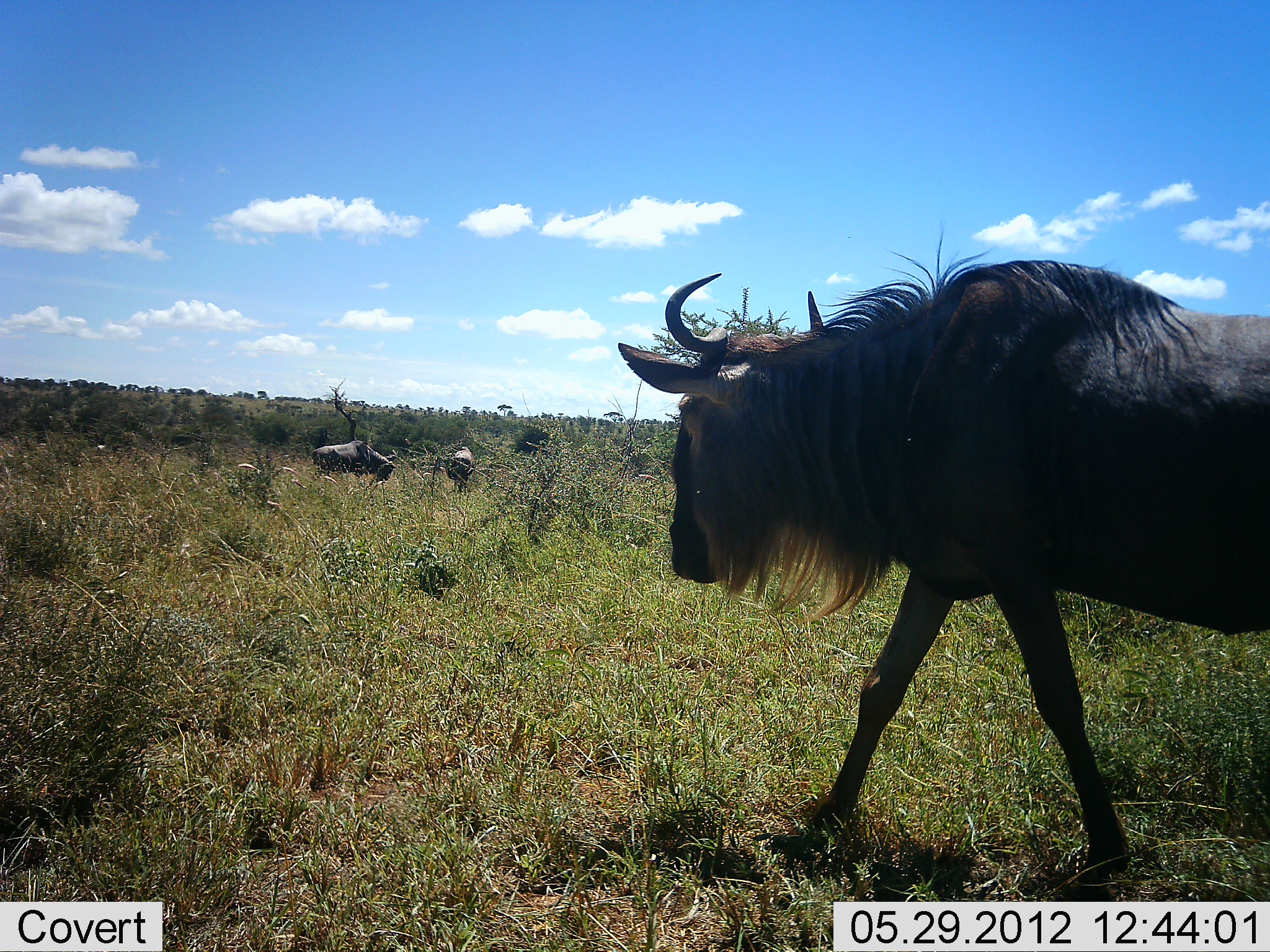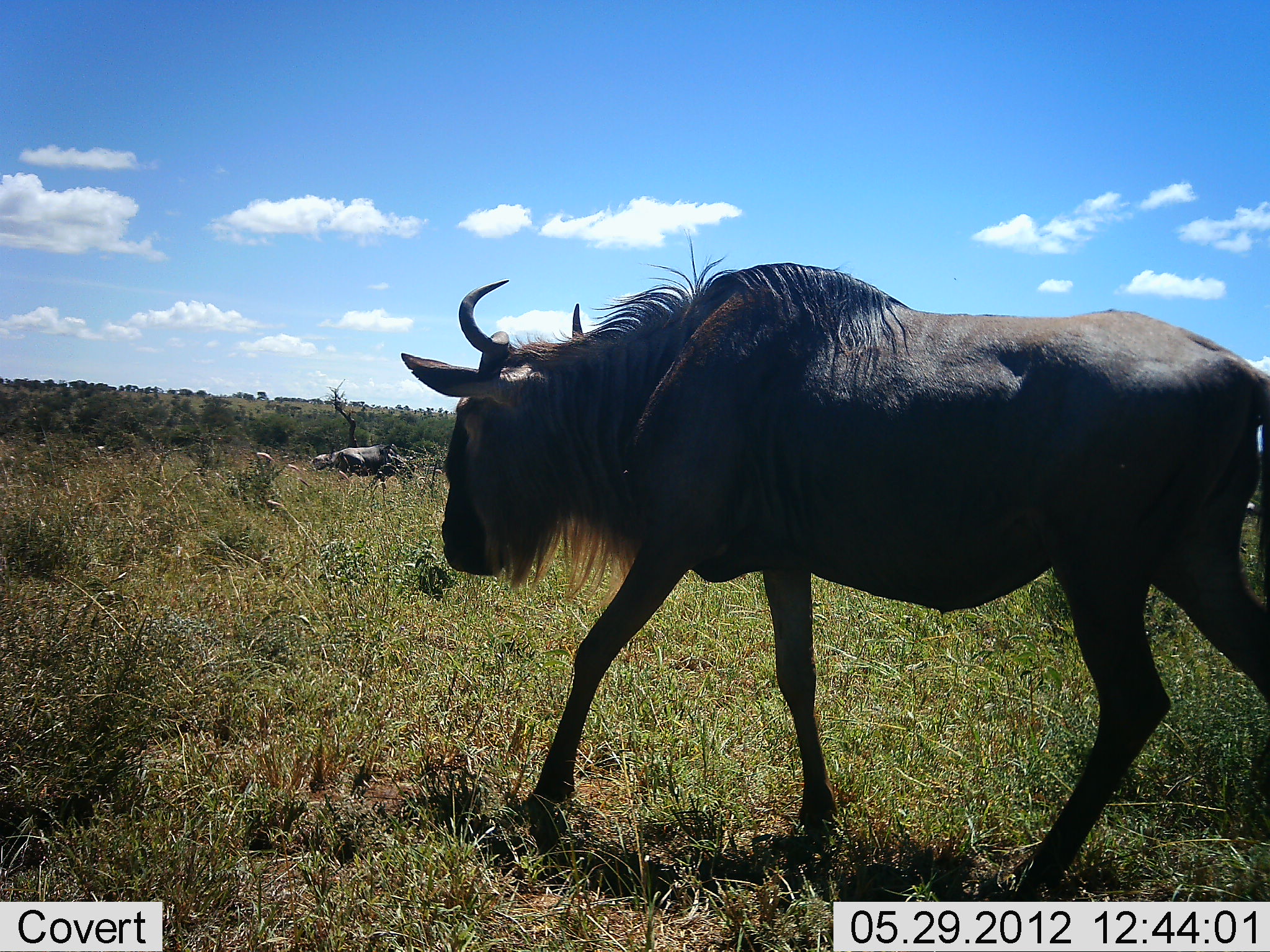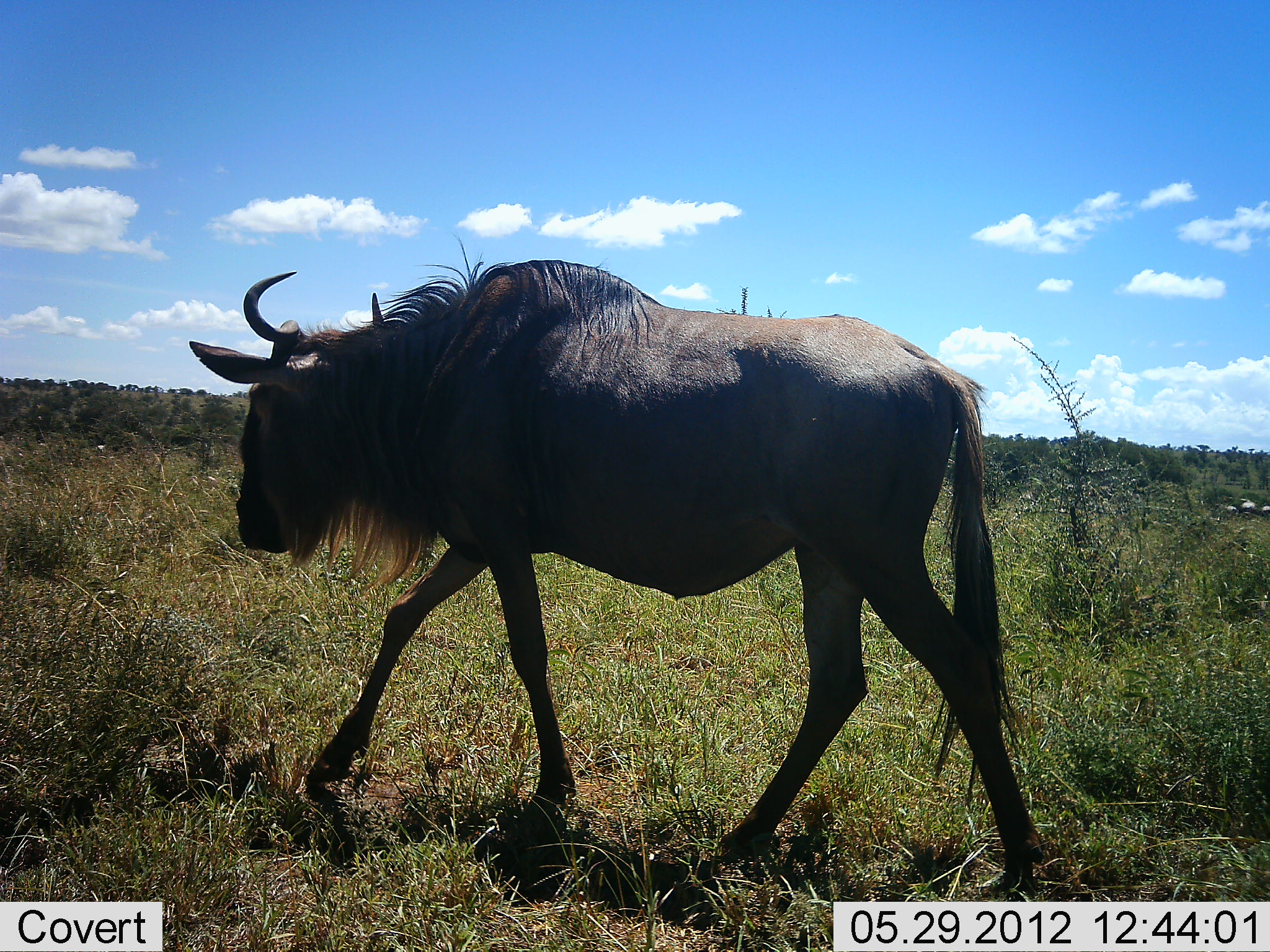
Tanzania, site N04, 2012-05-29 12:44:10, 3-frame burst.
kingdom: Animalia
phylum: Chordata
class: Mammalia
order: Artiodactyla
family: Bovidae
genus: Connochaetes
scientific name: Connochaetes taurinus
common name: blue wildebeest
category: wildebeest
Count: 3.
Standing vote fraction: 20%.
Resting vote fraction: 0%.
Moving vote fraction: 100%.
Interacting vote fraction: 0%.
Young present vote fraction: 0%.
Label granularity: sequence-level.